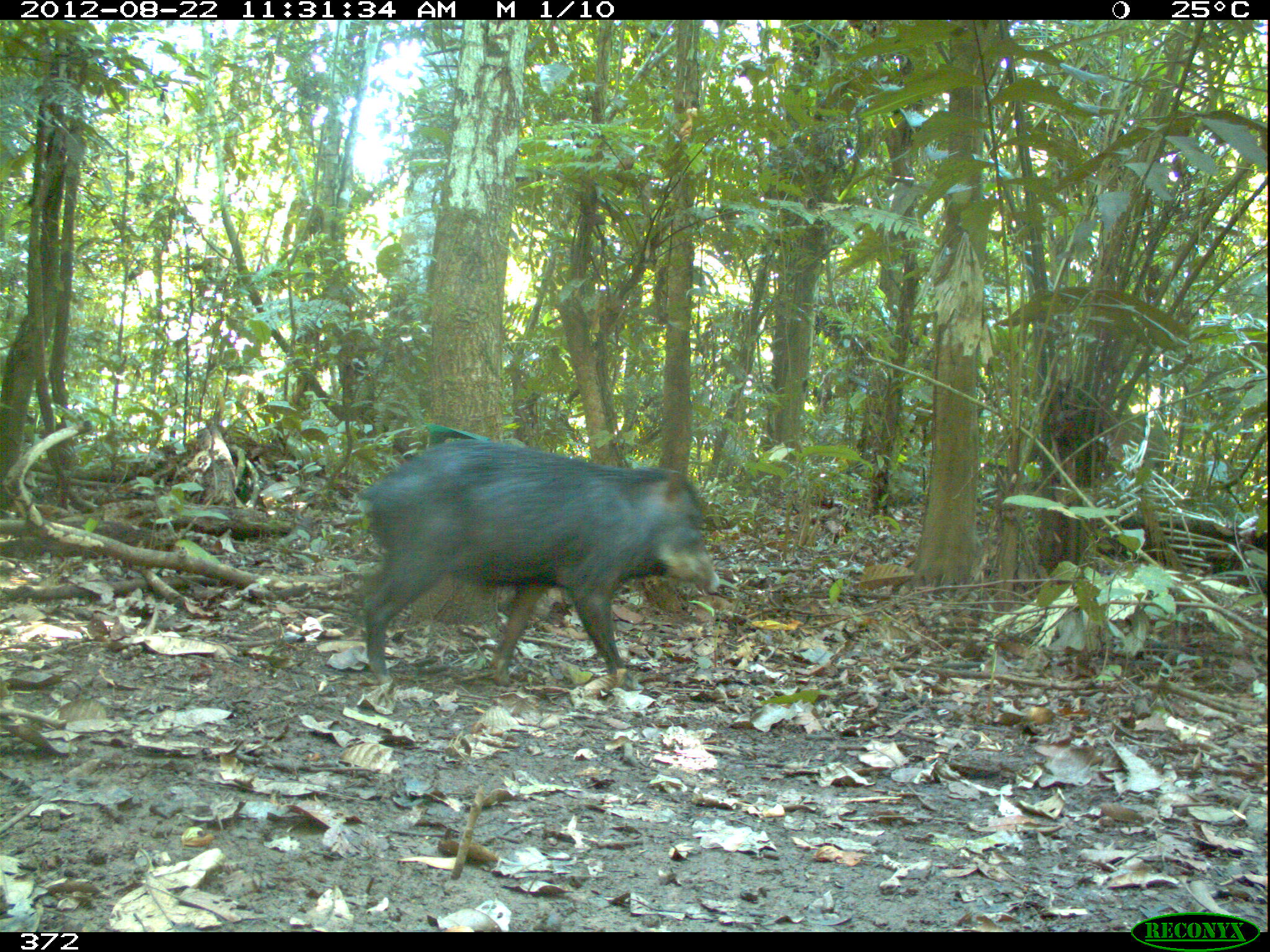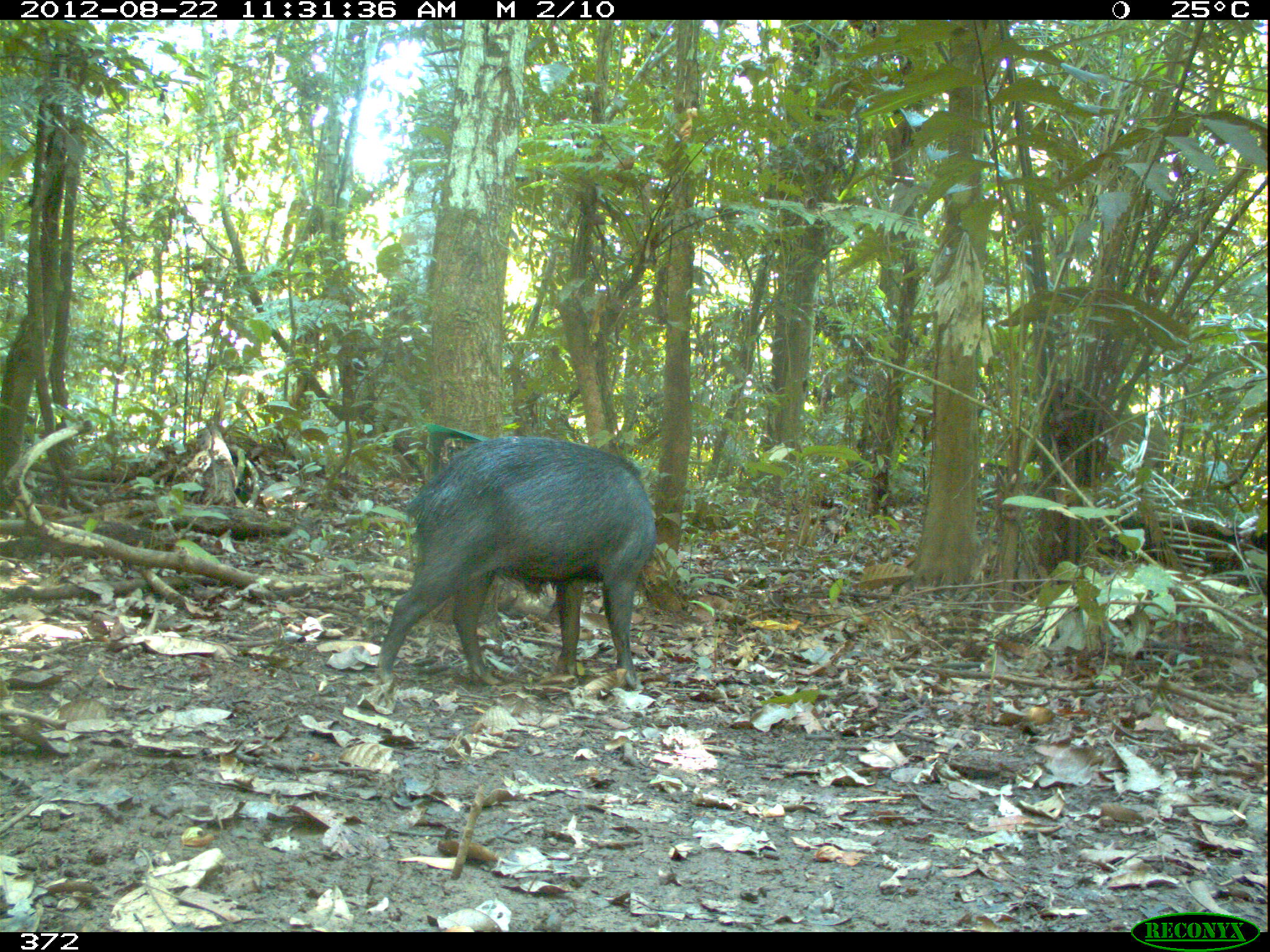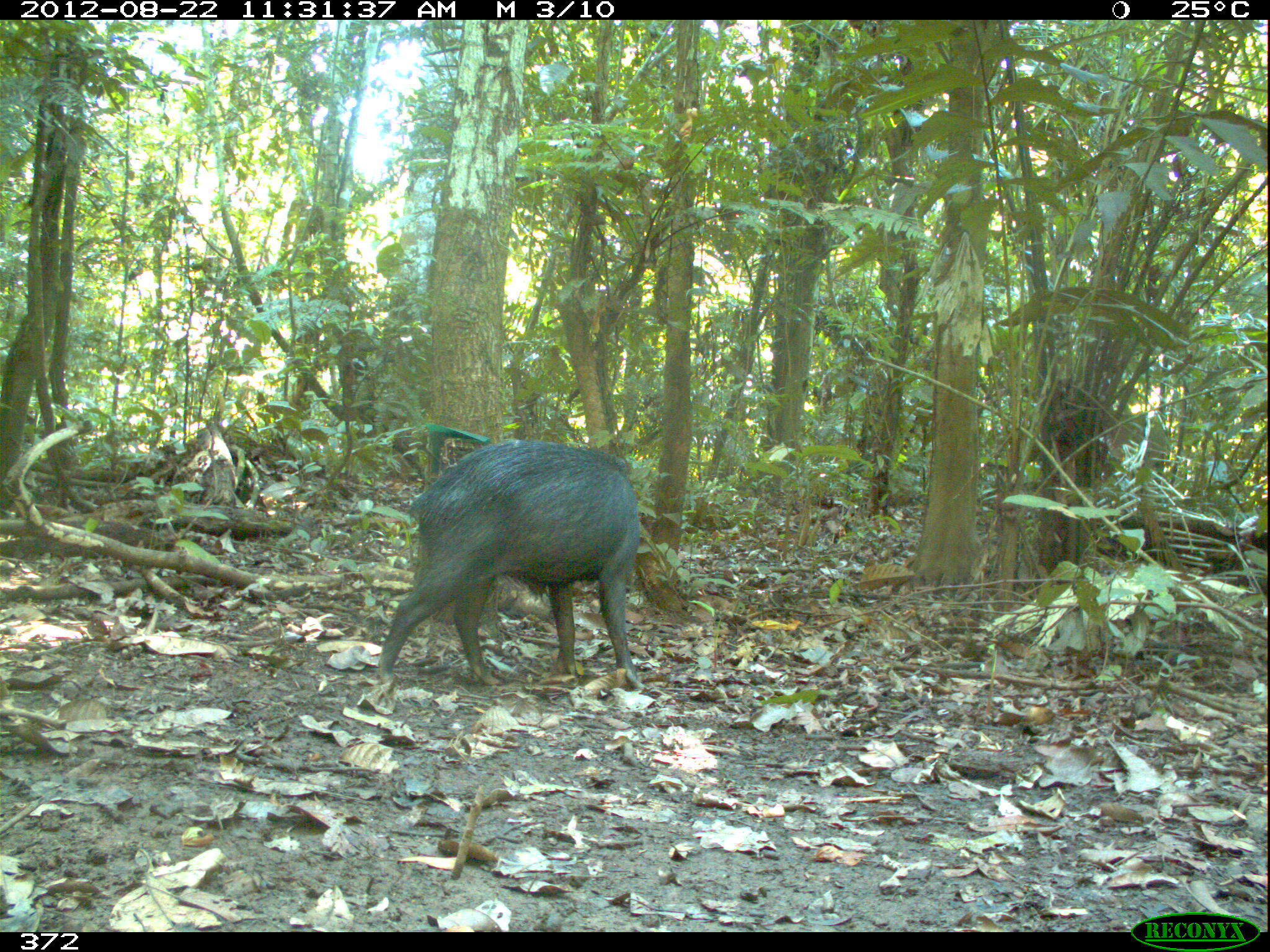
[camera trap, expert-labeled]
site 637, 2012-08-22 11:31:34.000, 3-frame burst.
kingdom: Animalia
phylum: Chordata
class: Mammalia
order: Artiodactyla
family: Tayassuidae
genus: Tayassu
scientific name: Tayassu pecari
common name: white-lipped peccary